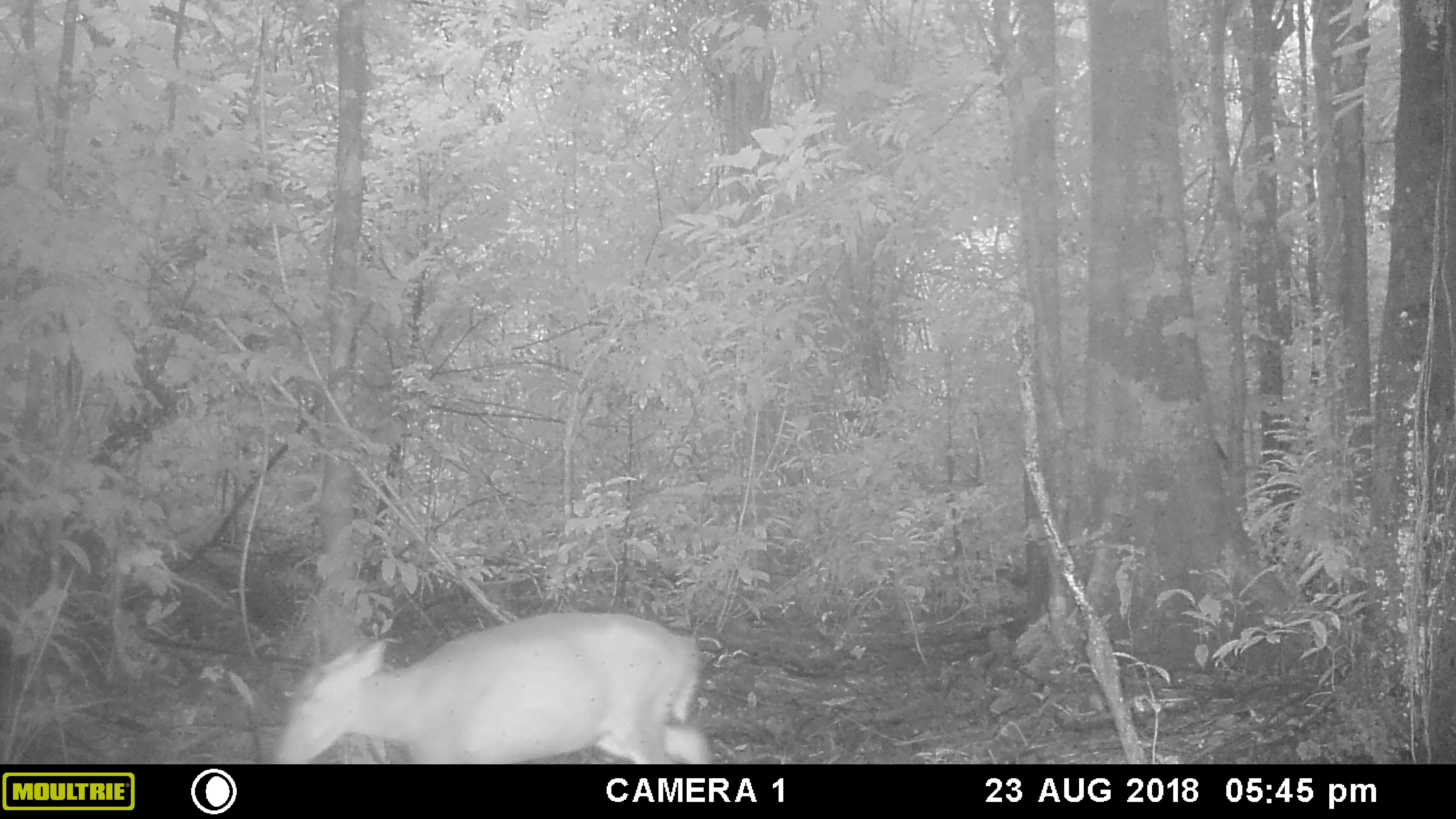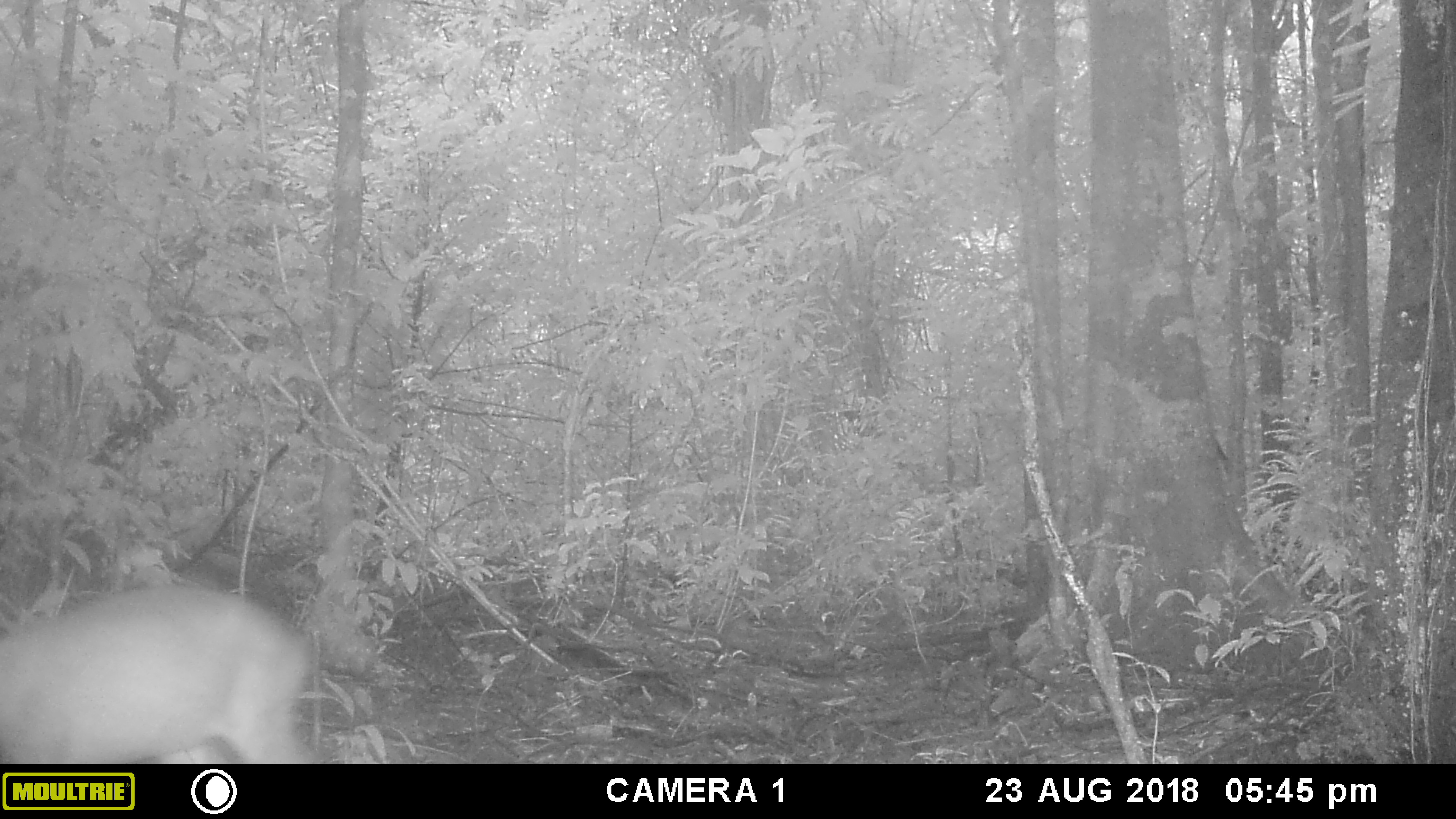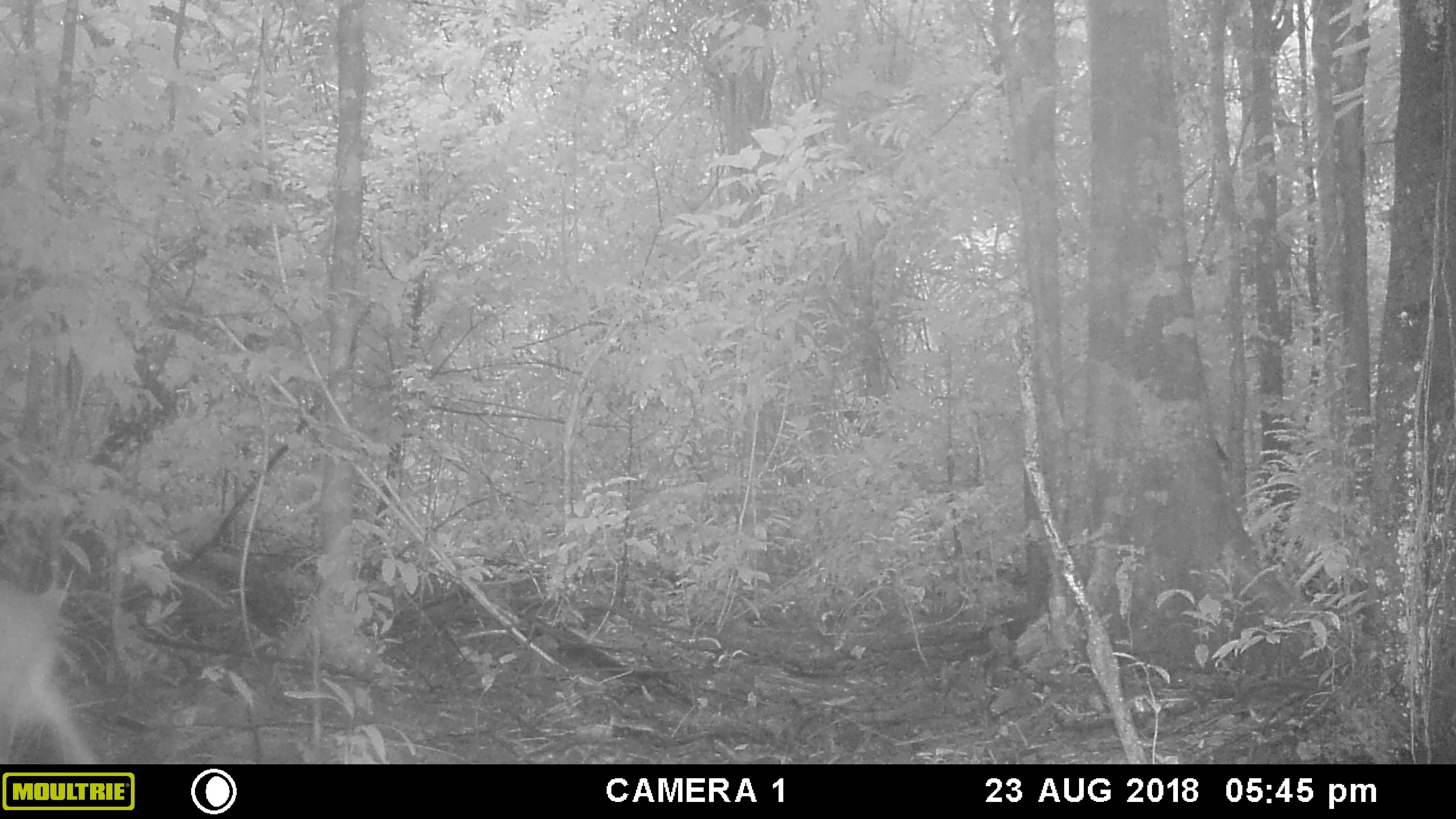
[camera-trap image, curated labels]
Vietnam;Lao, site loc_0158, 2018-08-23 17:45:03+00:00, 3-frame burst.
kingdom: Animalia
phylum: Chordata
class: Mammalia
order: Artiodactyla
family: Cervidae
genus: Muntiacus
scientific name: Muntiacus rooseveltorum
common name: roosevelt's muntjac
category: roosevelts muntjac group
Roosevelts muntjac group (roosevelt's muntjac) (Muntiacus rooseveltorum). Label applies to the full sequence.